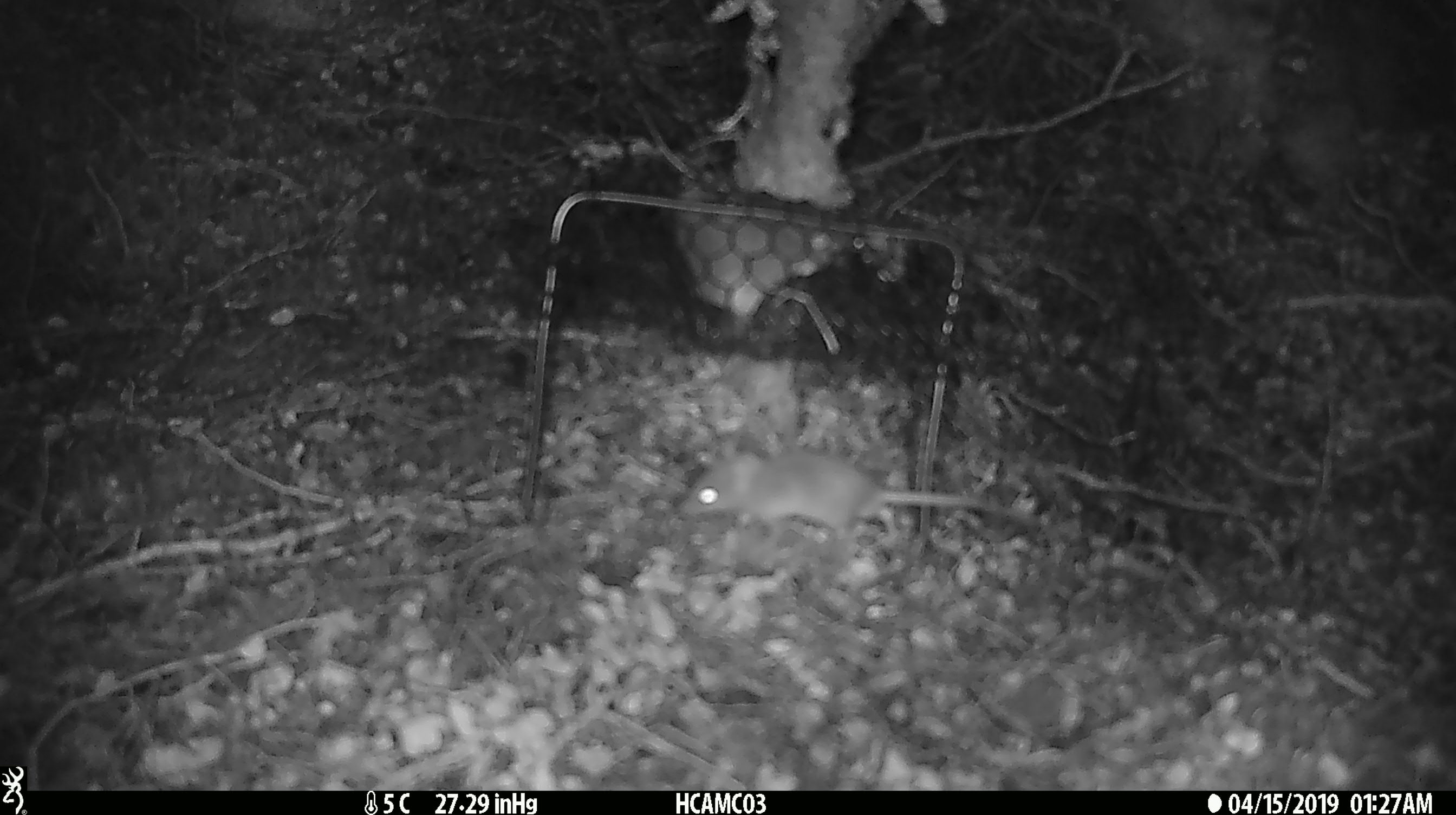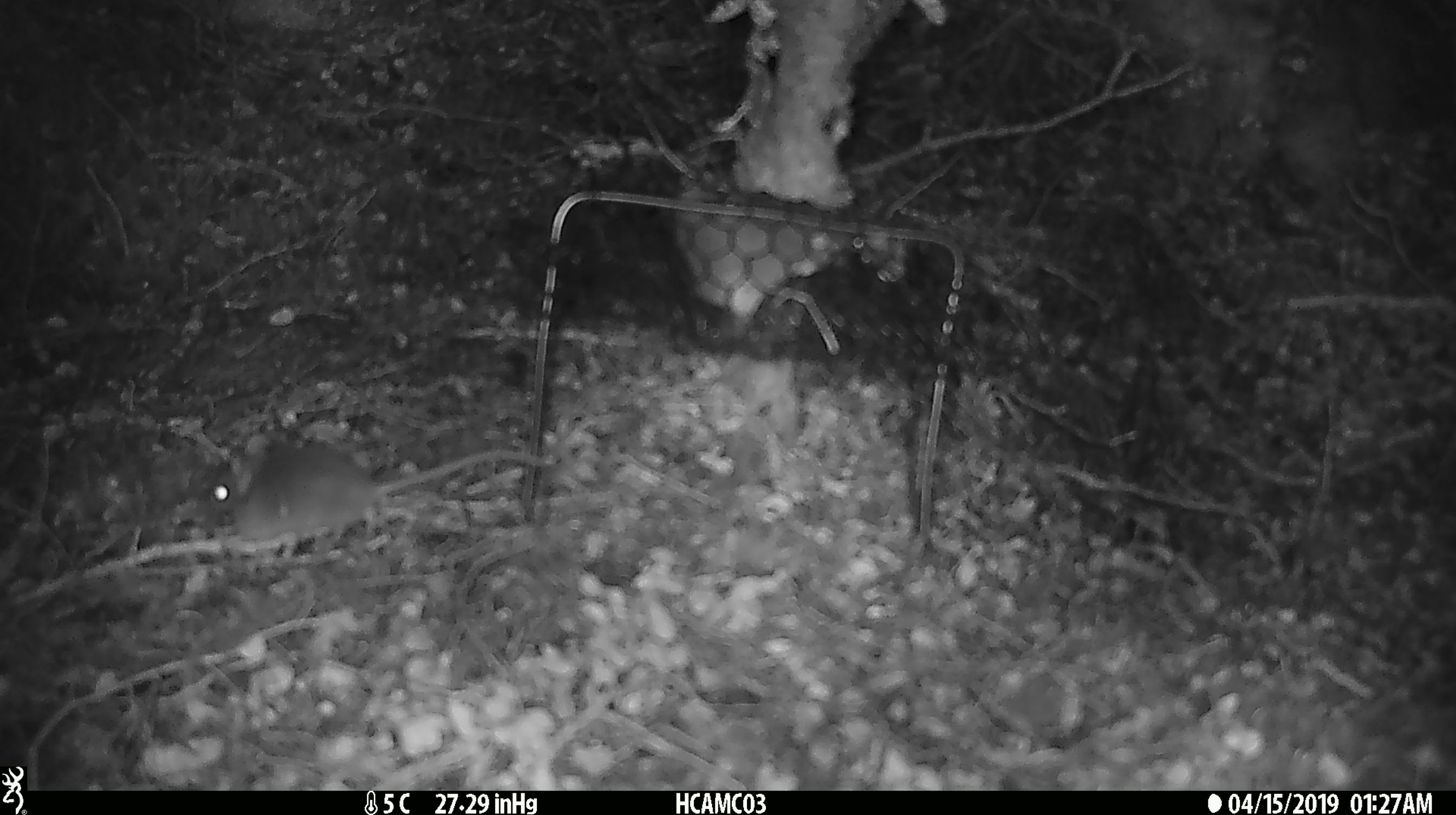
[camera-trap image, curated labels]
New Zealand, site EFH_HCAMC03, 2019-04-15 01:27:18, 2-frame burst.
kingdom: Animalia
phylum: Chordata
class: Mammalia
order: Rodentia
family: Muridae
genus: Mus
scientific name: Mus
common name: mouse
Mouse (Mus).